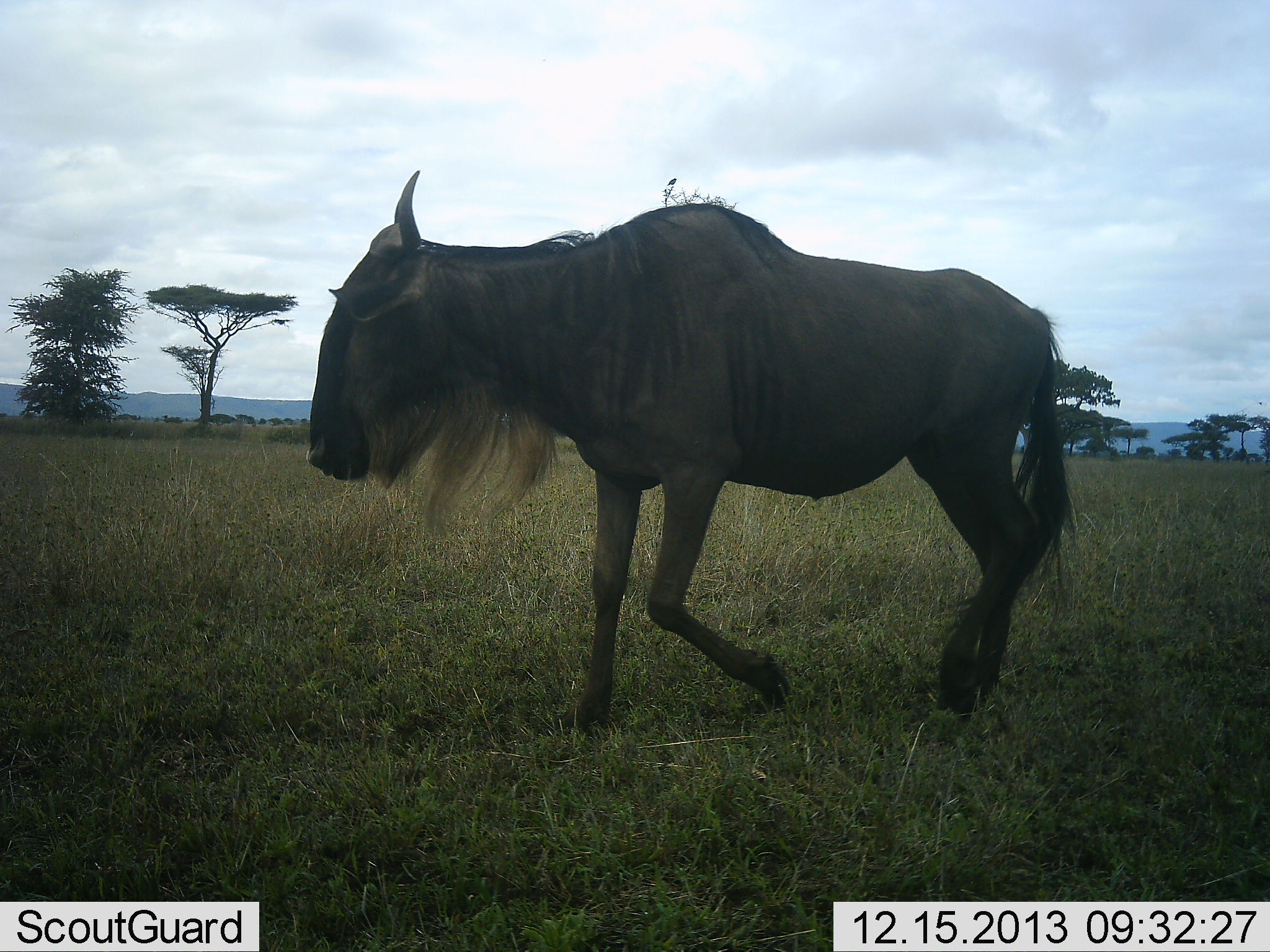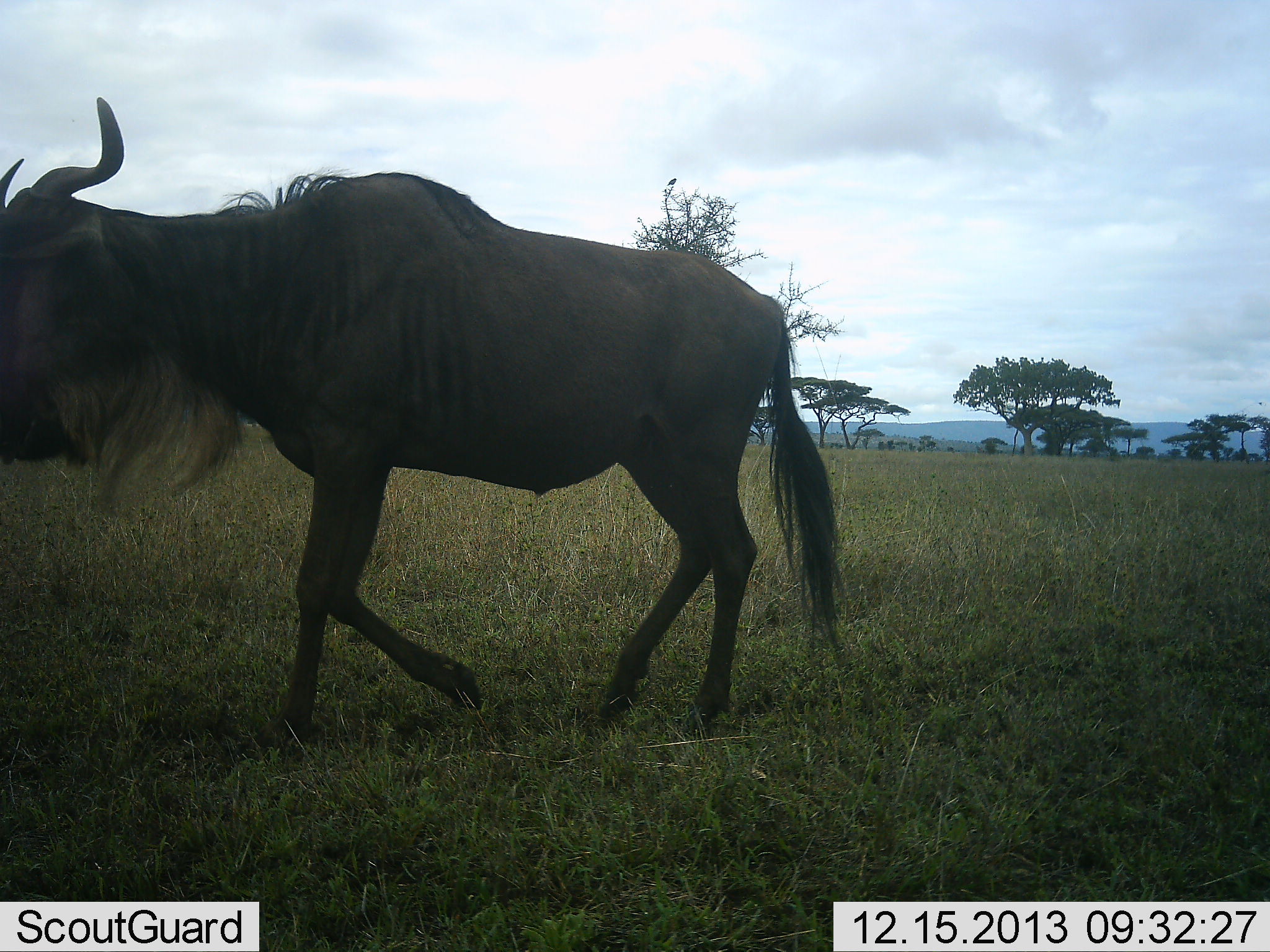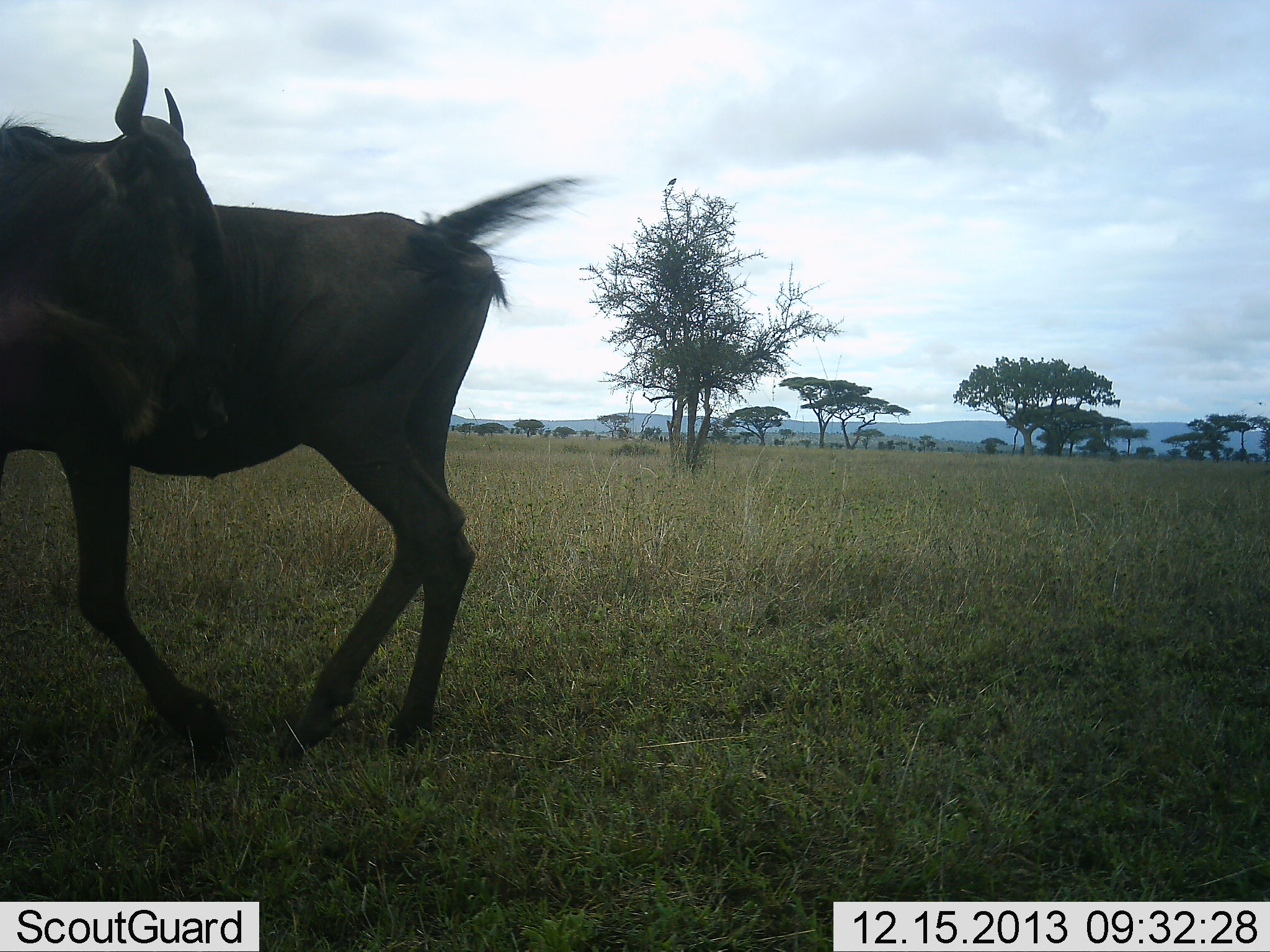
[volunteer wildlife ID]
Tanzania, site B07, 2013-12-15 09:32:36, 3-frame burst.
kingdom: Animalia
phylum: Chordata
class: Mammalia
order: Artiodactyla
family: Bovidae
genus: Connochaetes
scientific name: Connochaetes taurinus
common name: blue wildebeest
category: wildebeest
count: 1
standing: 10%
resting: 0%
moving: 100%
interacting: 10%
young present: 0%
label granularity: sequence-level